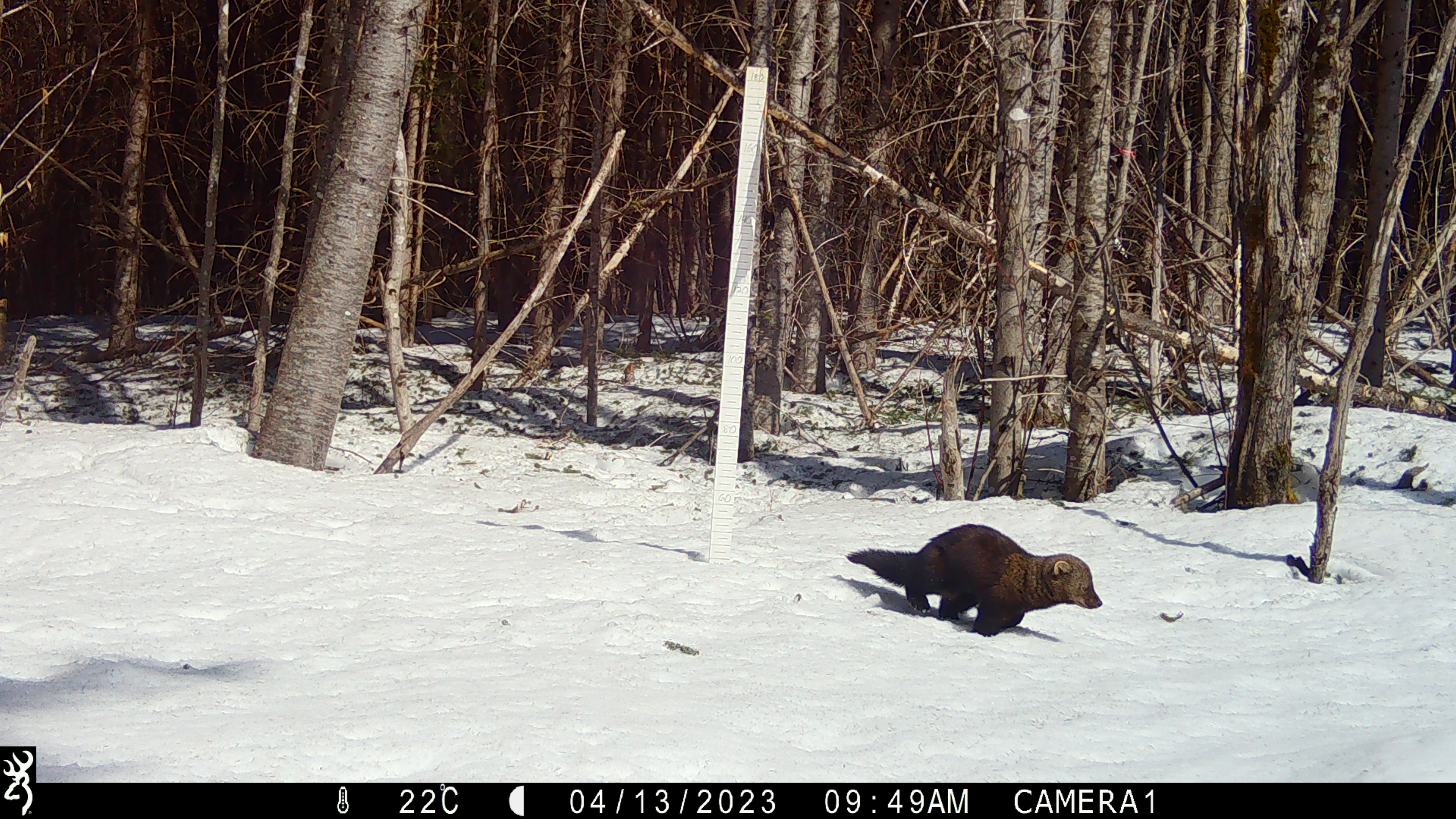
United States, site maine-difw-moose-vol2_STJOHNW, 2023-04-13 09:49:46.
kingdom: Animalia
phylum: Chordata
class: Mammalia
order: Carnivora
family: Mustelidae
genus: Pekania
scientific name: Pekania pennanti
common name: fisher